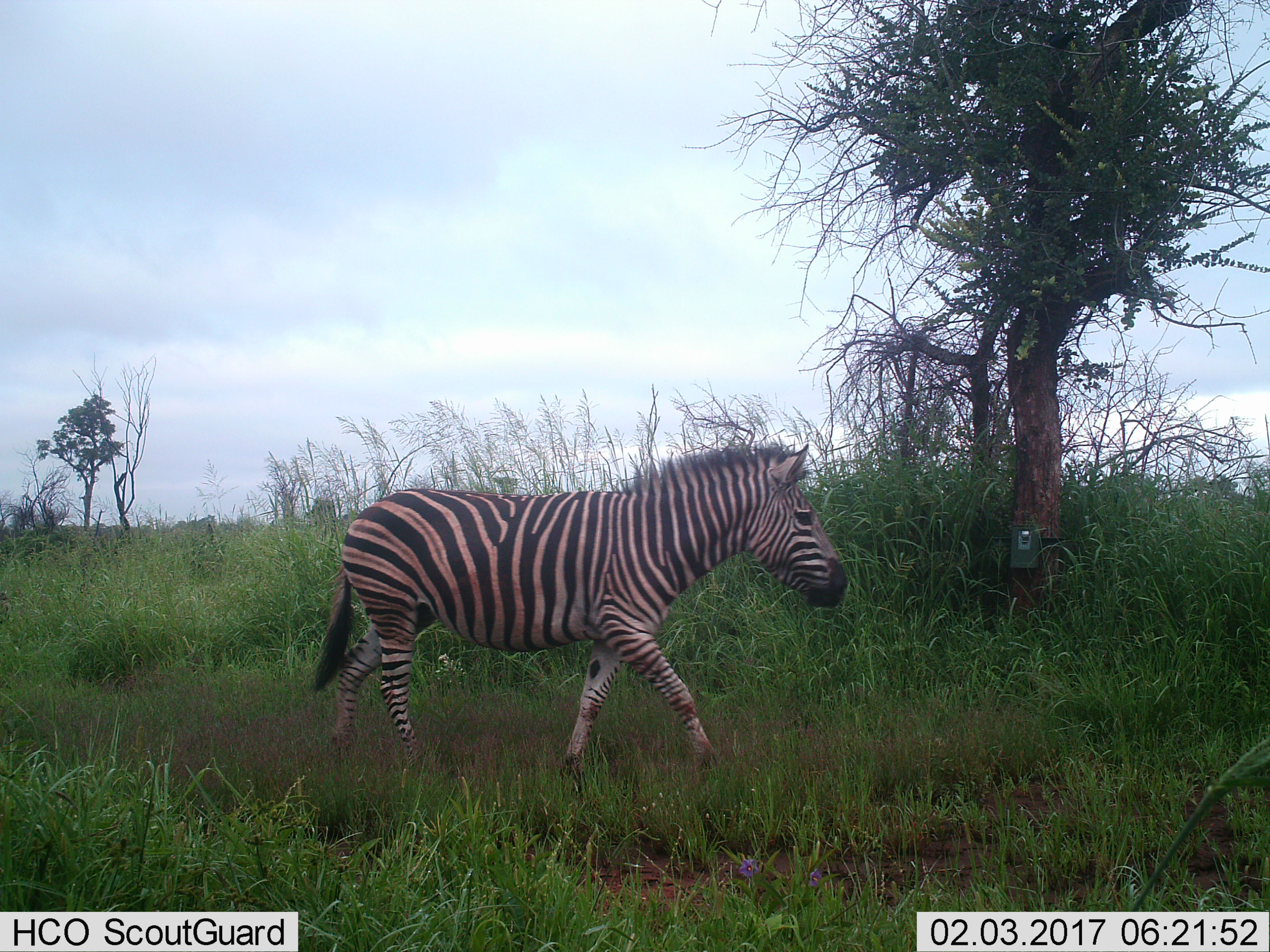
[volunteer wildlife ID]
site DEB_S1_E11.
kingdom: Animalia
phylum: Chordata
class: Mammalia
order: Perissodactyla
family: Equidae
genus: Equus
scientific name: Equus quagga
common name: plains zebra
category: zebraplains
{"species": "zebraplains (plains zebra) (Equus quagga)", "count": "1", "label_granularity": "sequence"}